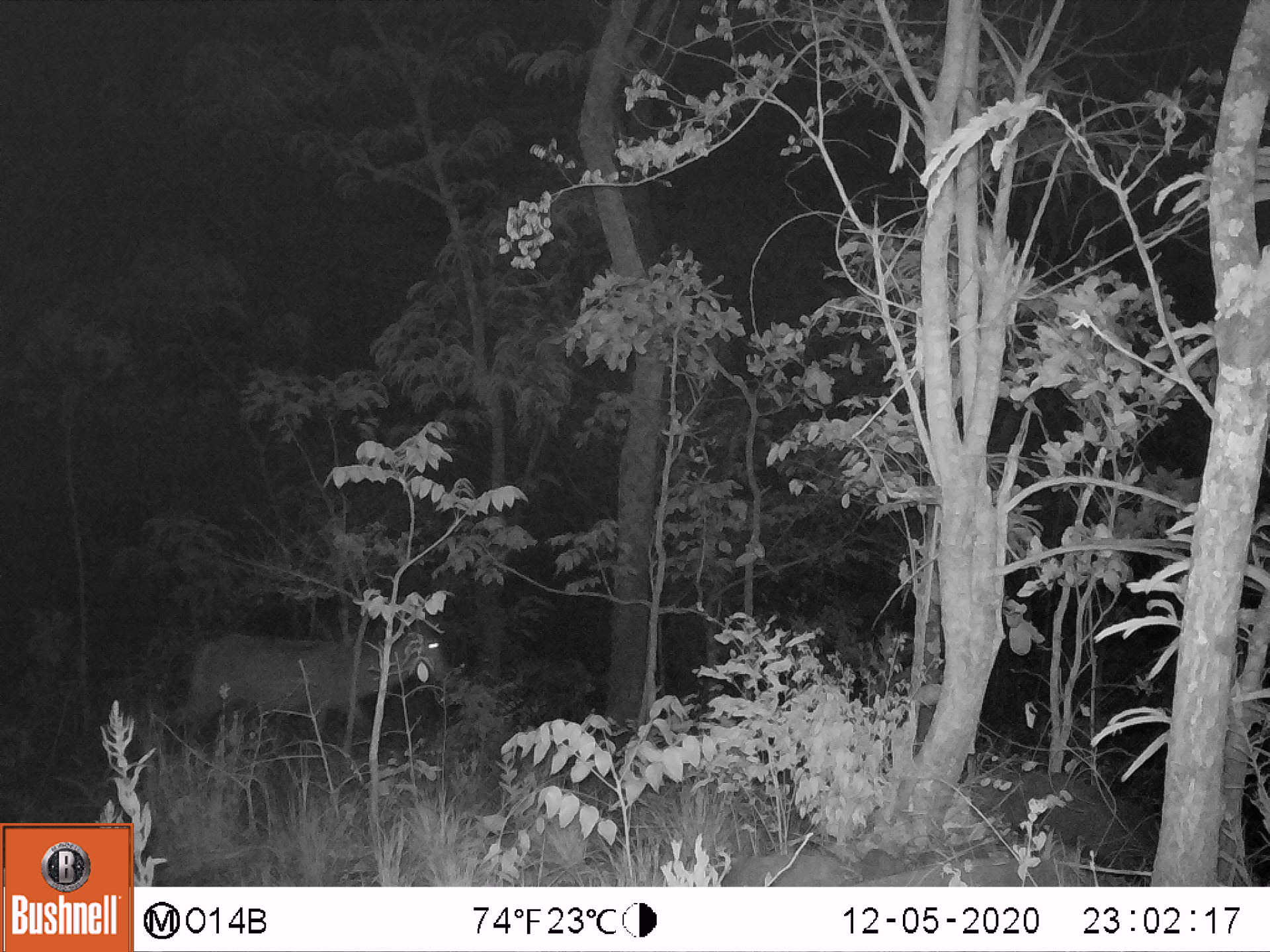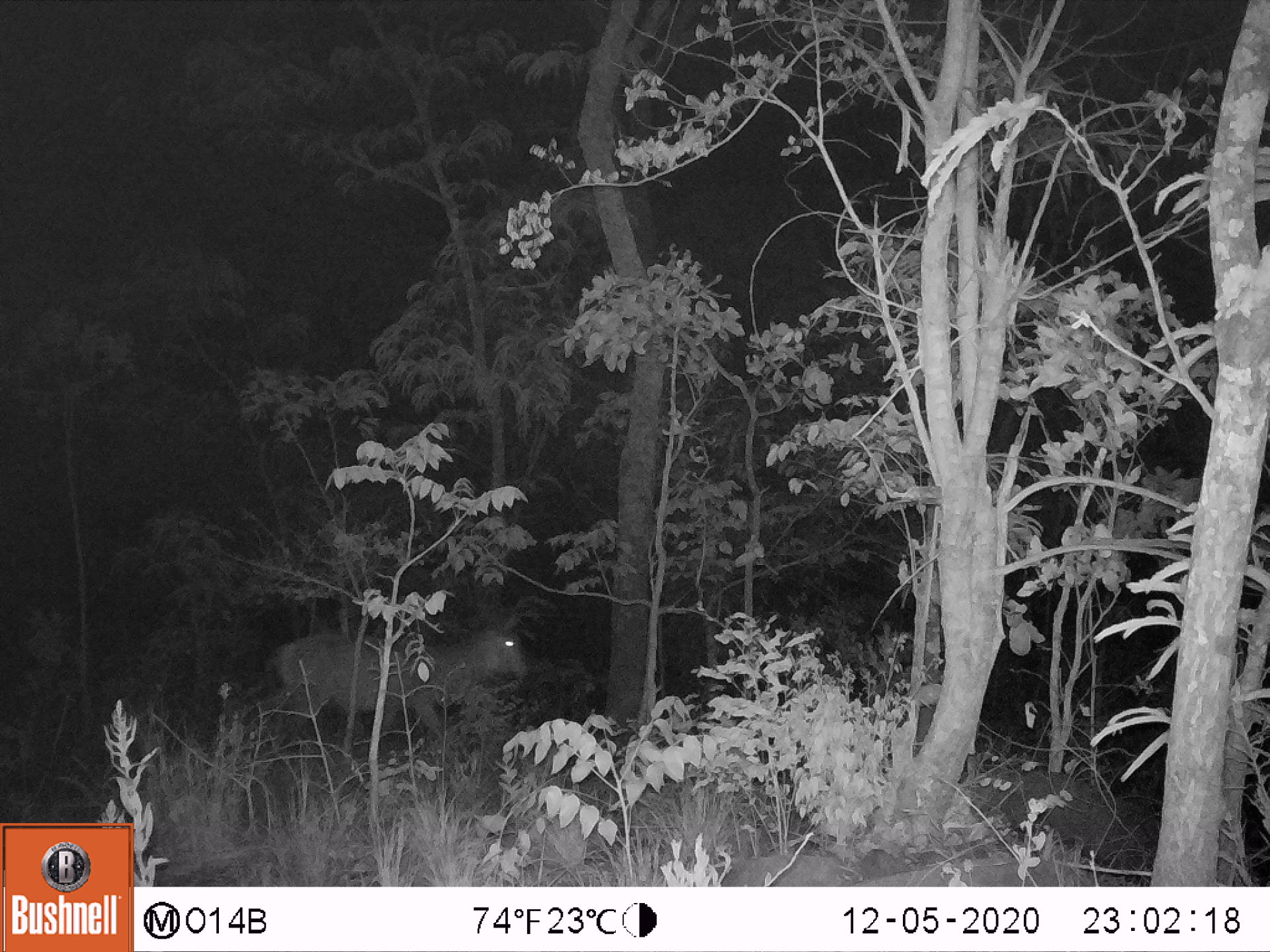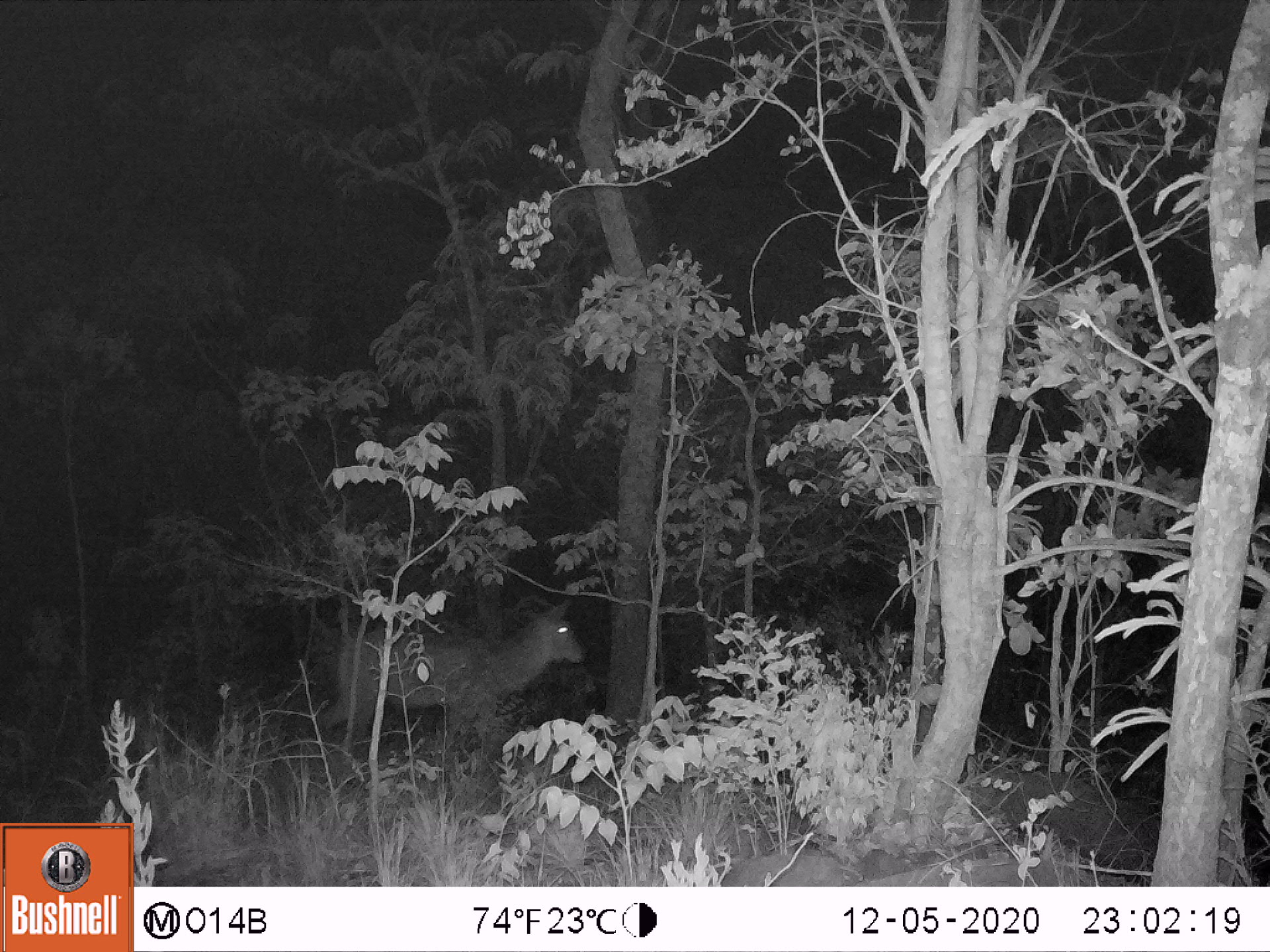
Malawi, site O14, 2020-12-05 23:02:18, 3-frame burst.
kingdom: Animalia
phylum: Chordata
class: Mammalia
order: Artiodactyla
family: Bovidae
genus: Kobus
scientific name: Kobus ellipsiprymnus ellipsiprymnus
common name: common waterbuck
Common waterbuck (Kobus ellipsiprymnus ellipsiprymnus), count 1.